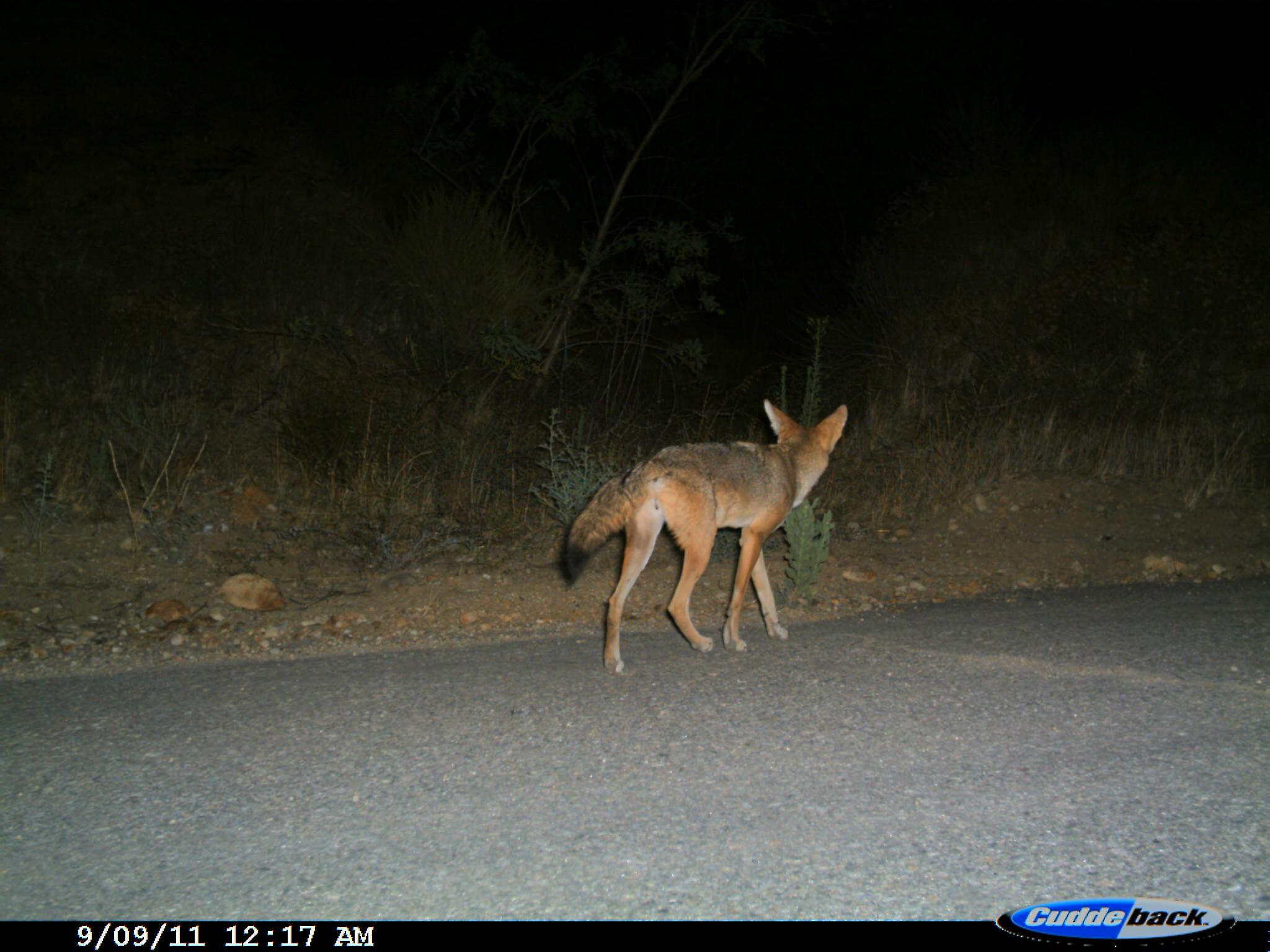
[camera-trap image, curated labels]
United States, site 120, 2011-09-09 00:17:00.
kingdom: Animalia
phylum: Chordata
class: Mammalia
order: Carnivora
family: Canidae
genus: Canis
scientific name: Canis latrans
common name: coyote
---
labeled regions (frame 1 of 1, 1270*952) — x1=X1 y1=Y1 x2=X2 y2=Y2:
coyote: x1=551 y1=393 x2=848 y2=668